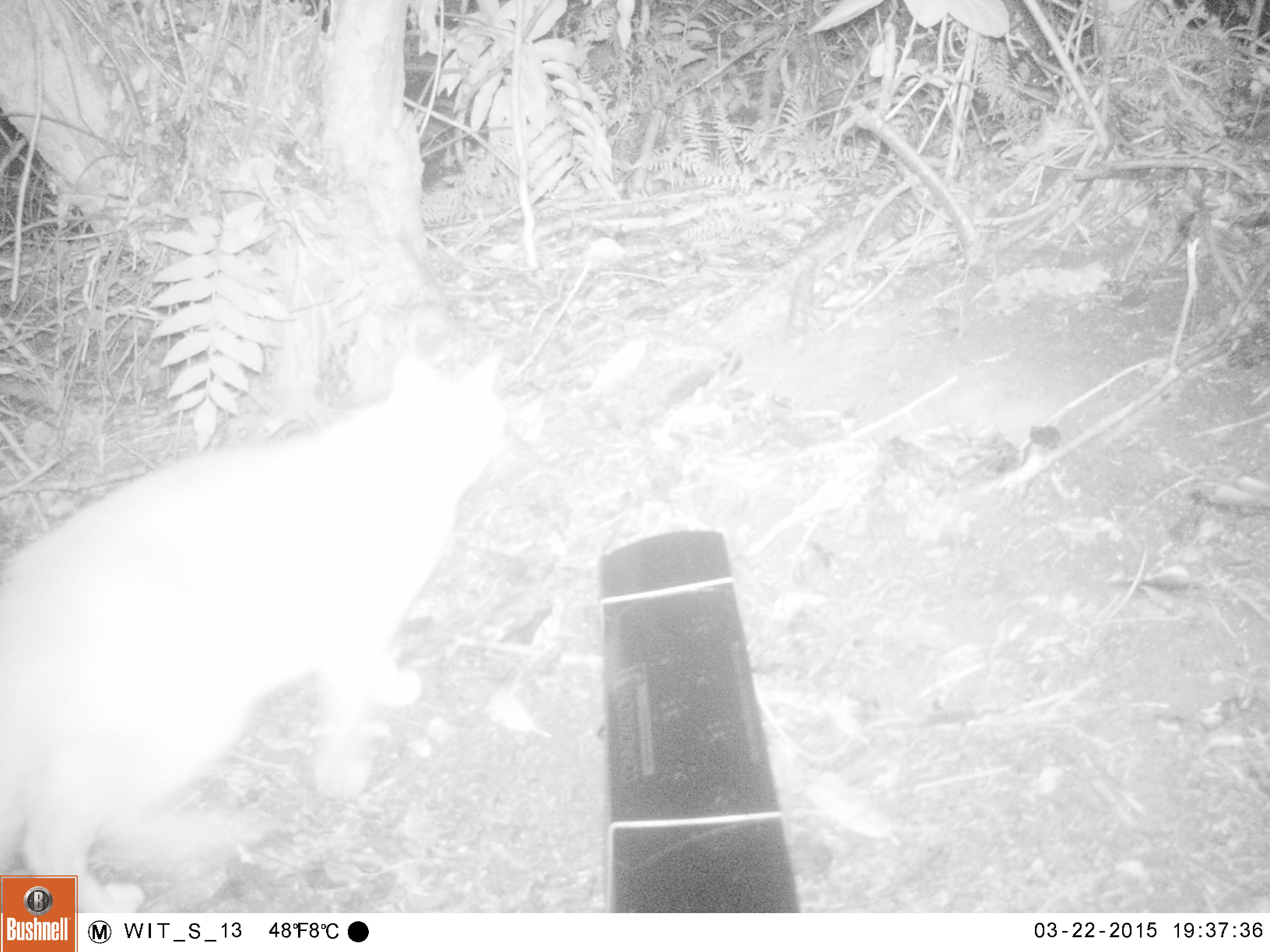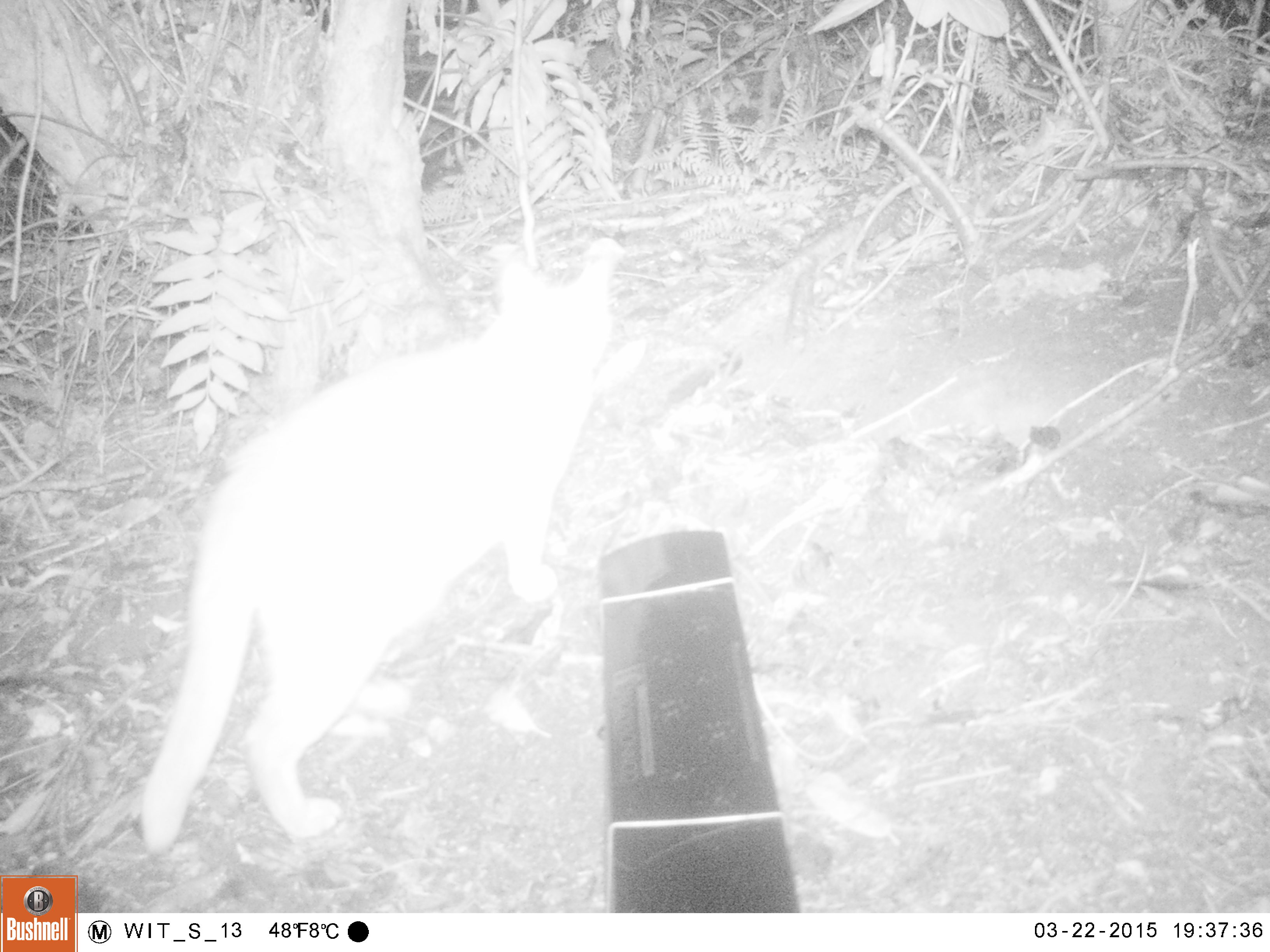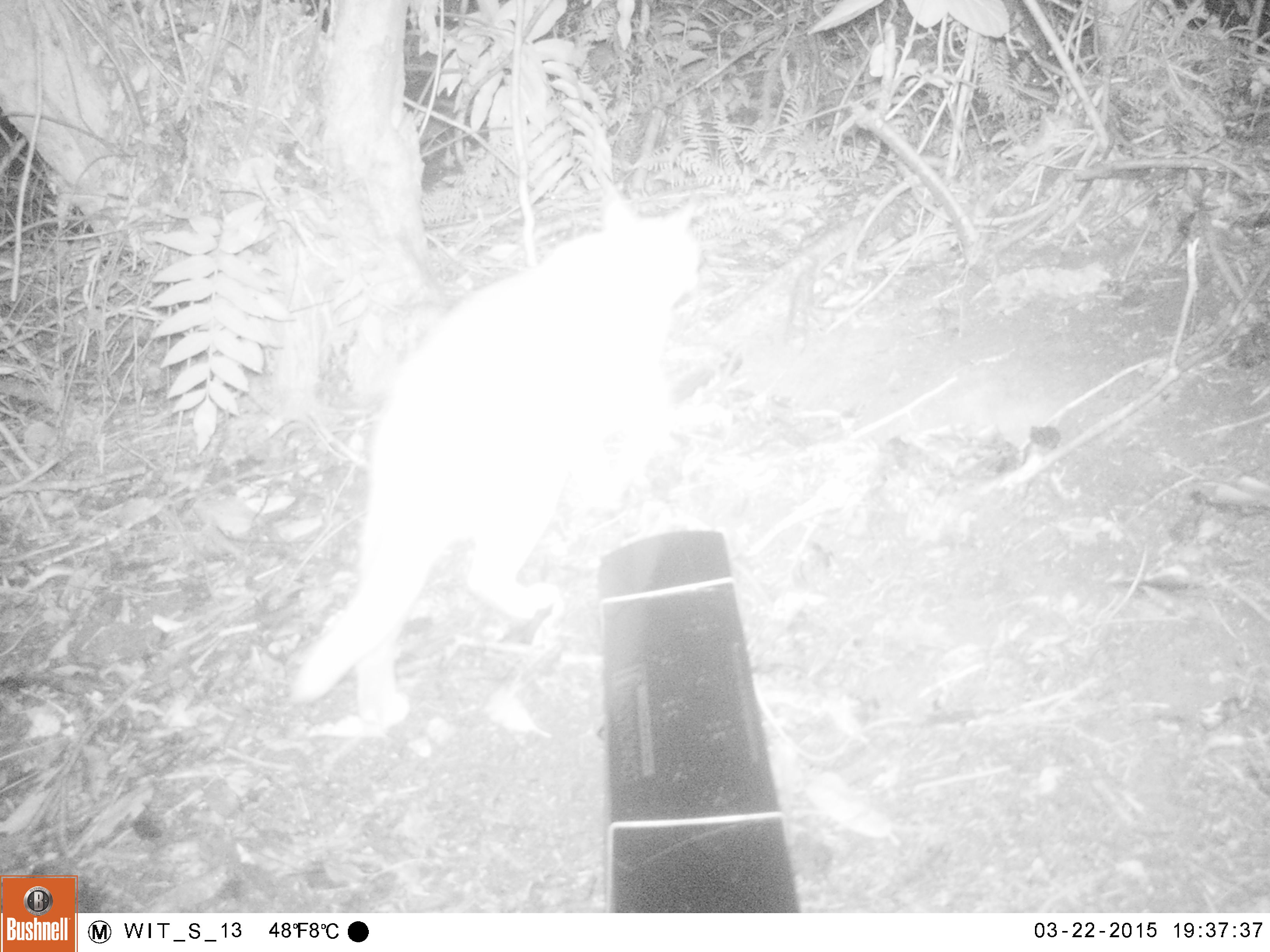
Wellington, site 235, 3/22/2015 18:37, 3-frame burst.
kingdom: Animalia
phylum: Chordata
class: Mammalia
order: Carnivora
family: Felidae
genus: Felis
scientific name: Felis catus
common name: cat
Cat (Felis catus).